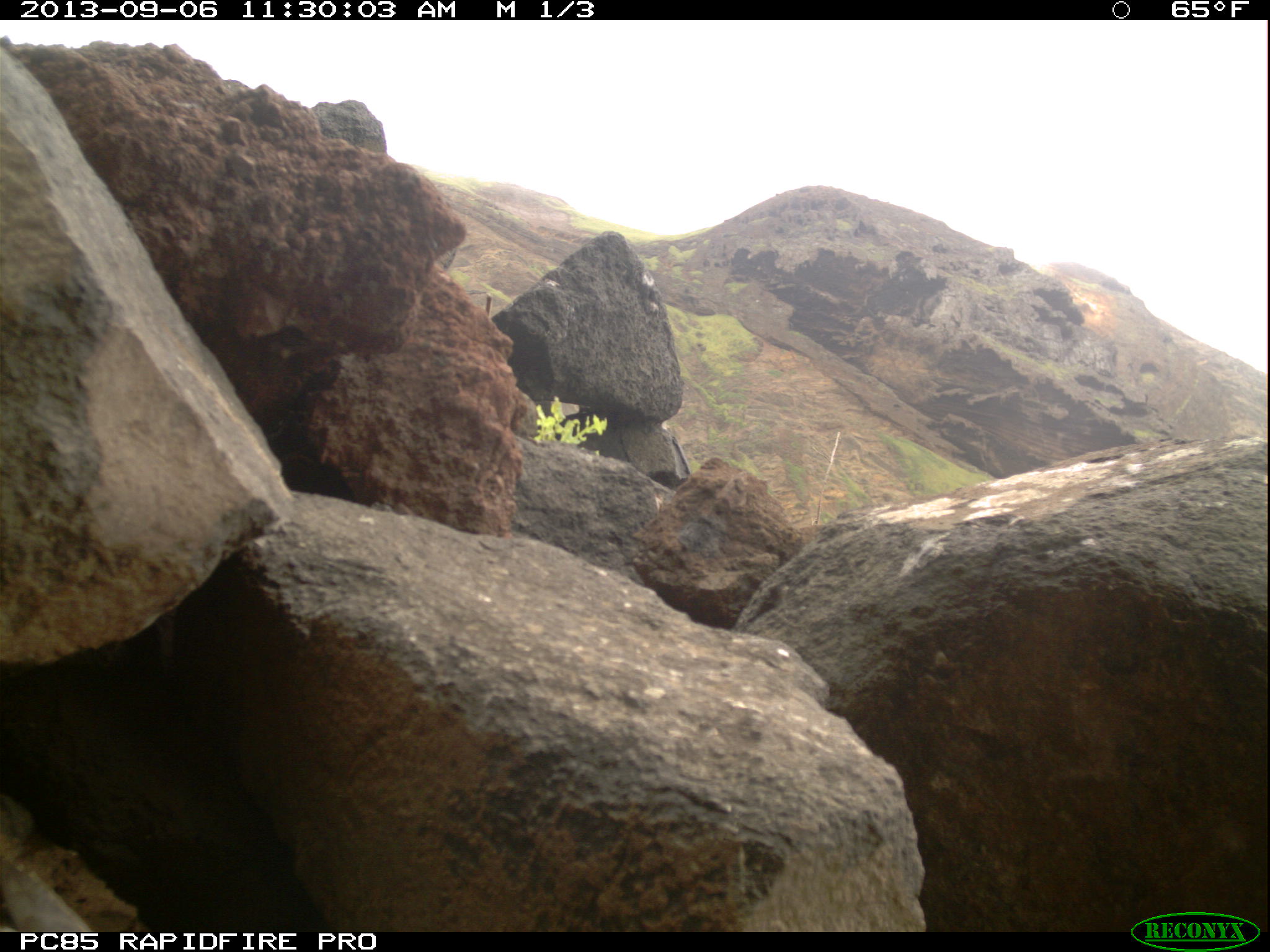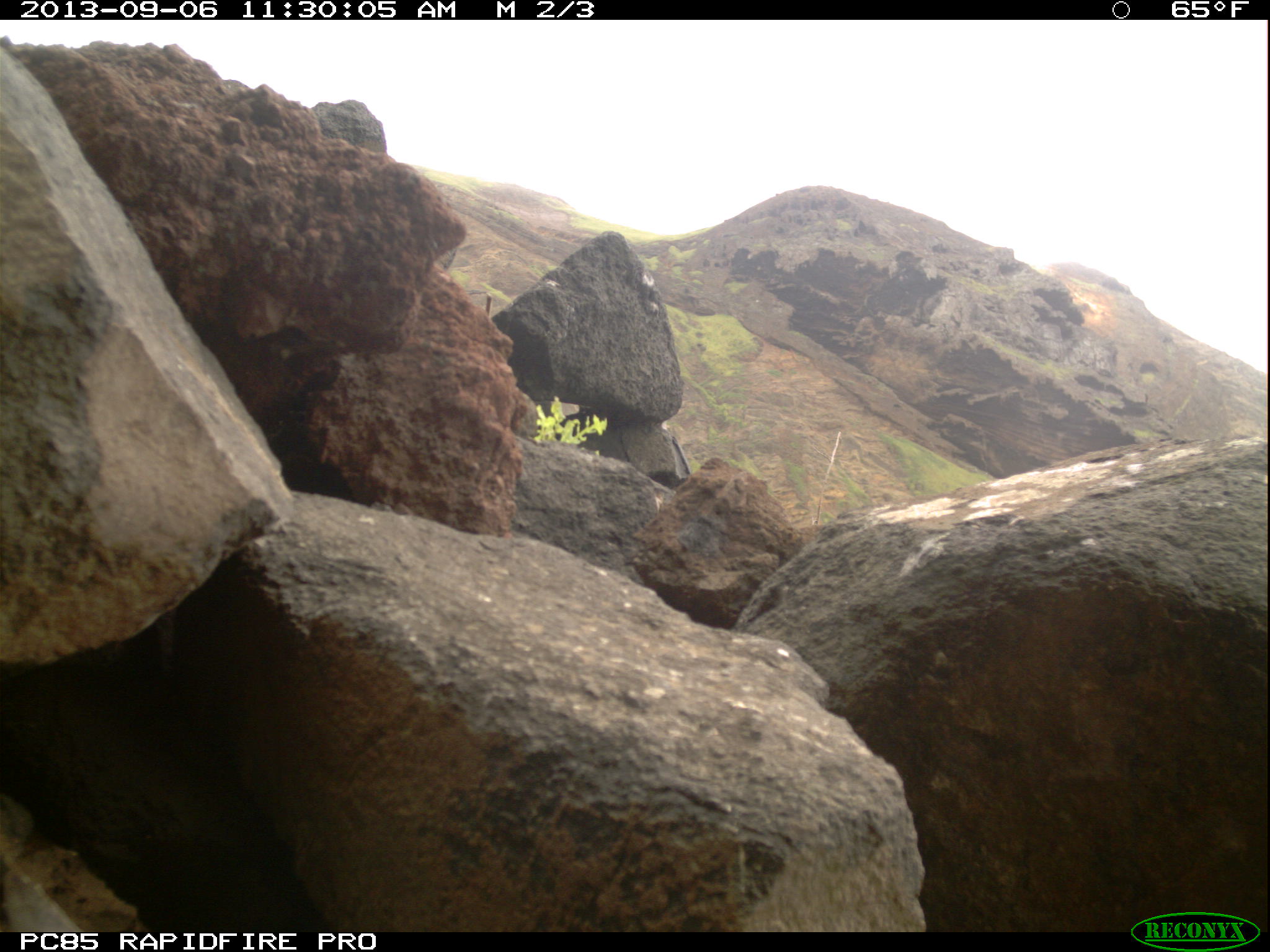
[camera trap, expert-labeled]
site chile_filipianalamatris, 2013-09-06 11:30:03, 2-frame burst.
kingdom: Animalia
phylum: Chordata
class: Aves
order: Procellariiformes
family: Procellariidae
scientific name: Procellariidae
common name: petrel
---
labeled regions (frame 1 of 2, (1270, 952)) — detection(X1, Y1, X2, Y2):
petrel: detection(3, 855, 96, 930)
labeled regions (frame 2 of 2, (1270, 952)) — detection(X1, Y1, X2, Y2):
petrel: detection(5, 857, 80, 931)